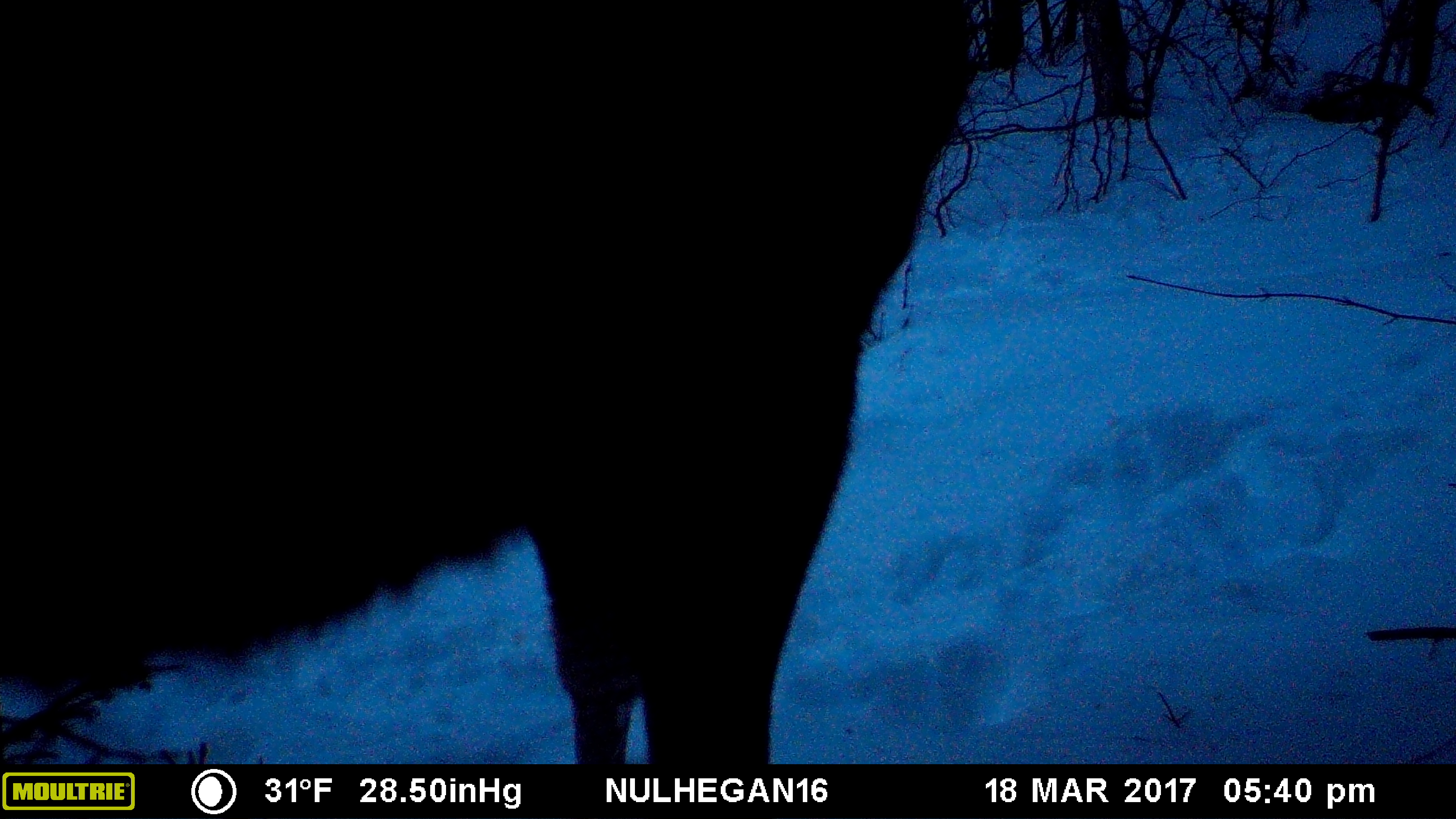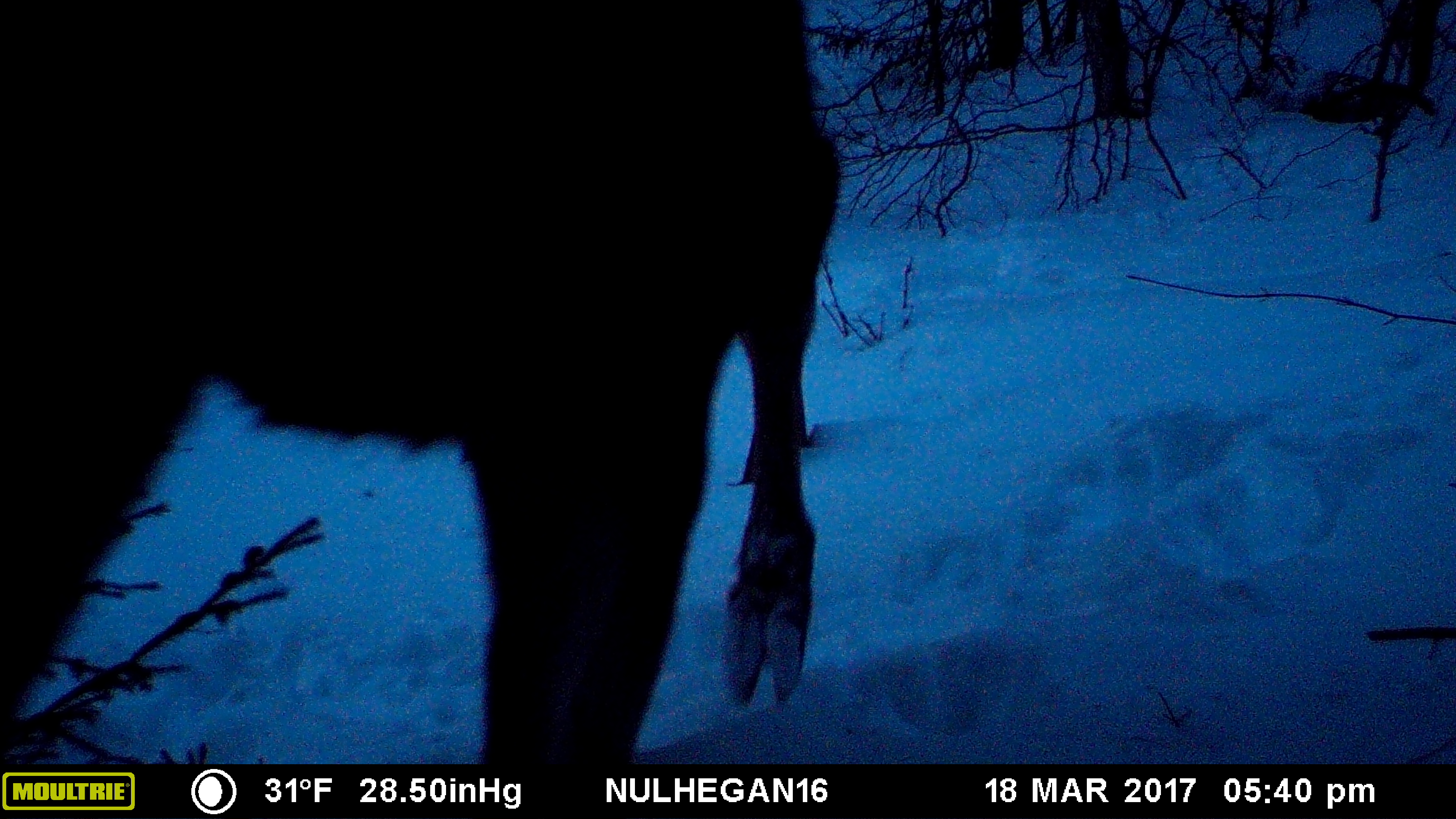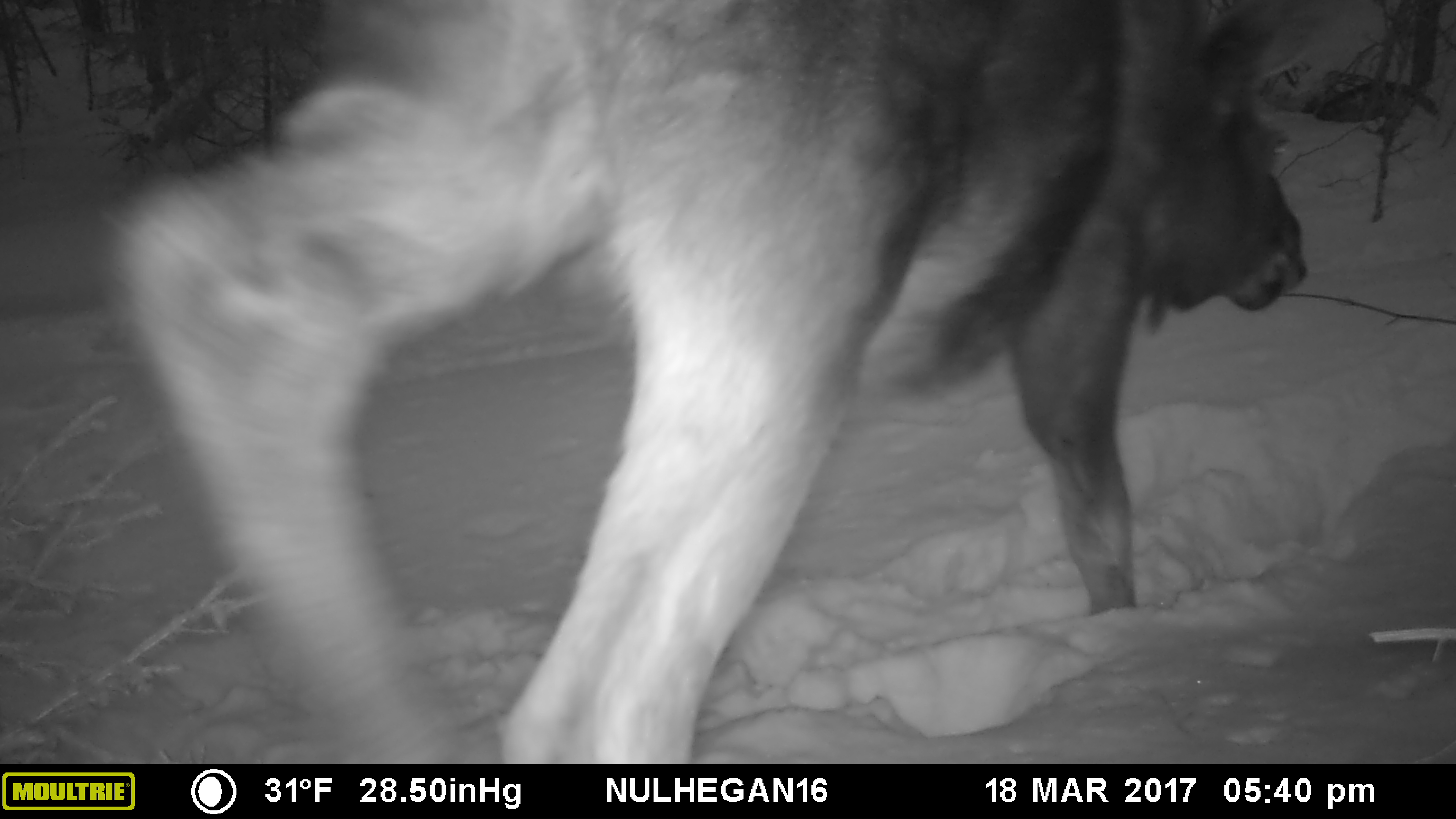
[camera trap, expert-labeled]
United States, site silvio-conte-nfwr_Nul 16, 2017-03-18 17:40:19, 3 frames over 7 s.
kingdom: Animalia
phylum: Chordata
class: Mammalia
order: Artiodactyla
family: Cervidae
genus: Alces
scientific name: Alces alces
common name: moose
Moose (Alces alces).